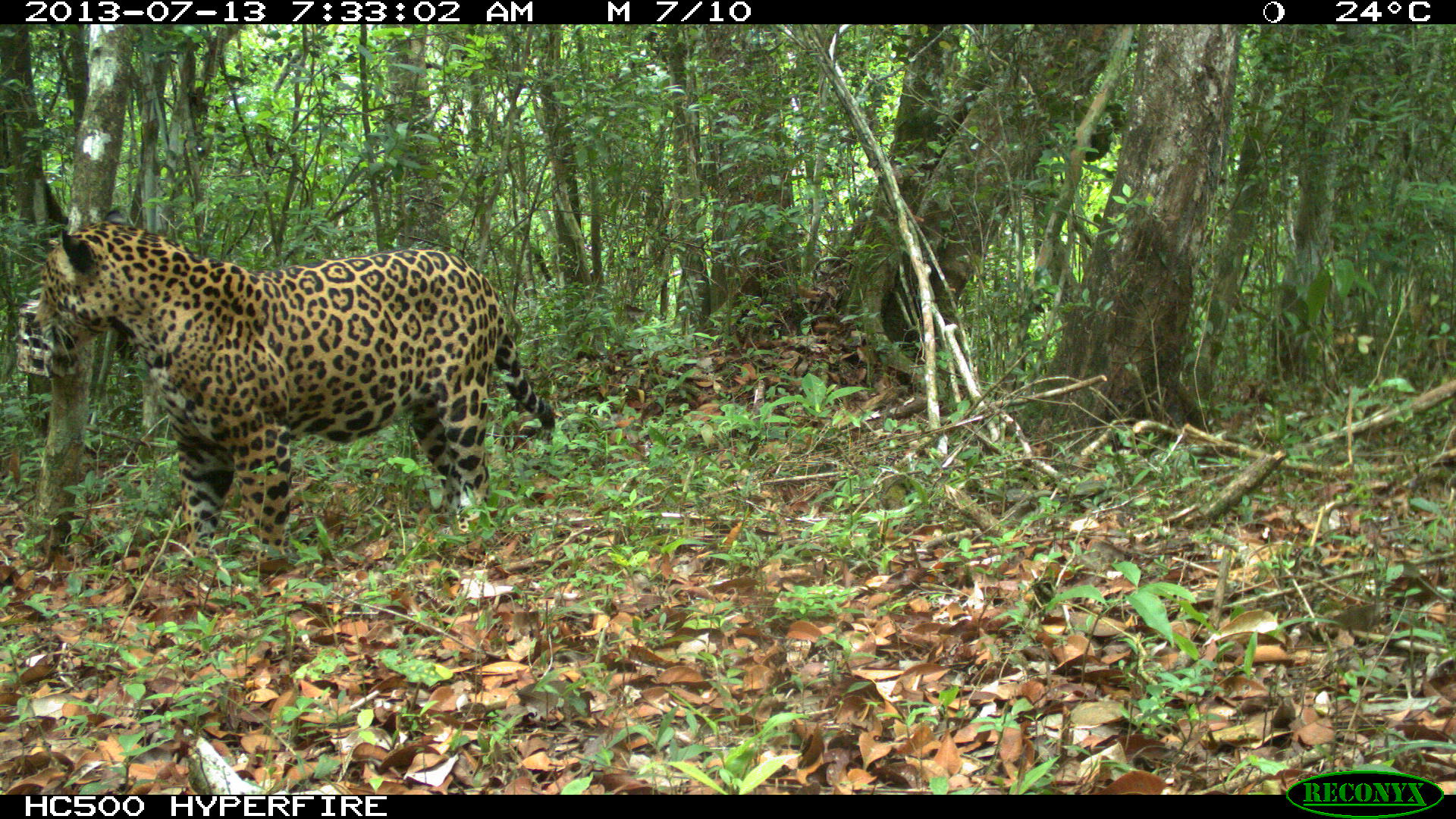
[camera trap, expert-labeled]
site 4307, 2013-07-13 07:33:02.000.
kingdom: Animalia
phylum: Chordata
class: Mammalia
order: Carnivora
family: Felidae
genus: Panthera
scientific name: Panthera onca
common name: jaguar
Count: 1.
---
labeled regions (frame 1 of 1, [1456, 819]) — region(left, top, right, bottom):
panthera onca: region(31, 206, 559, 571)